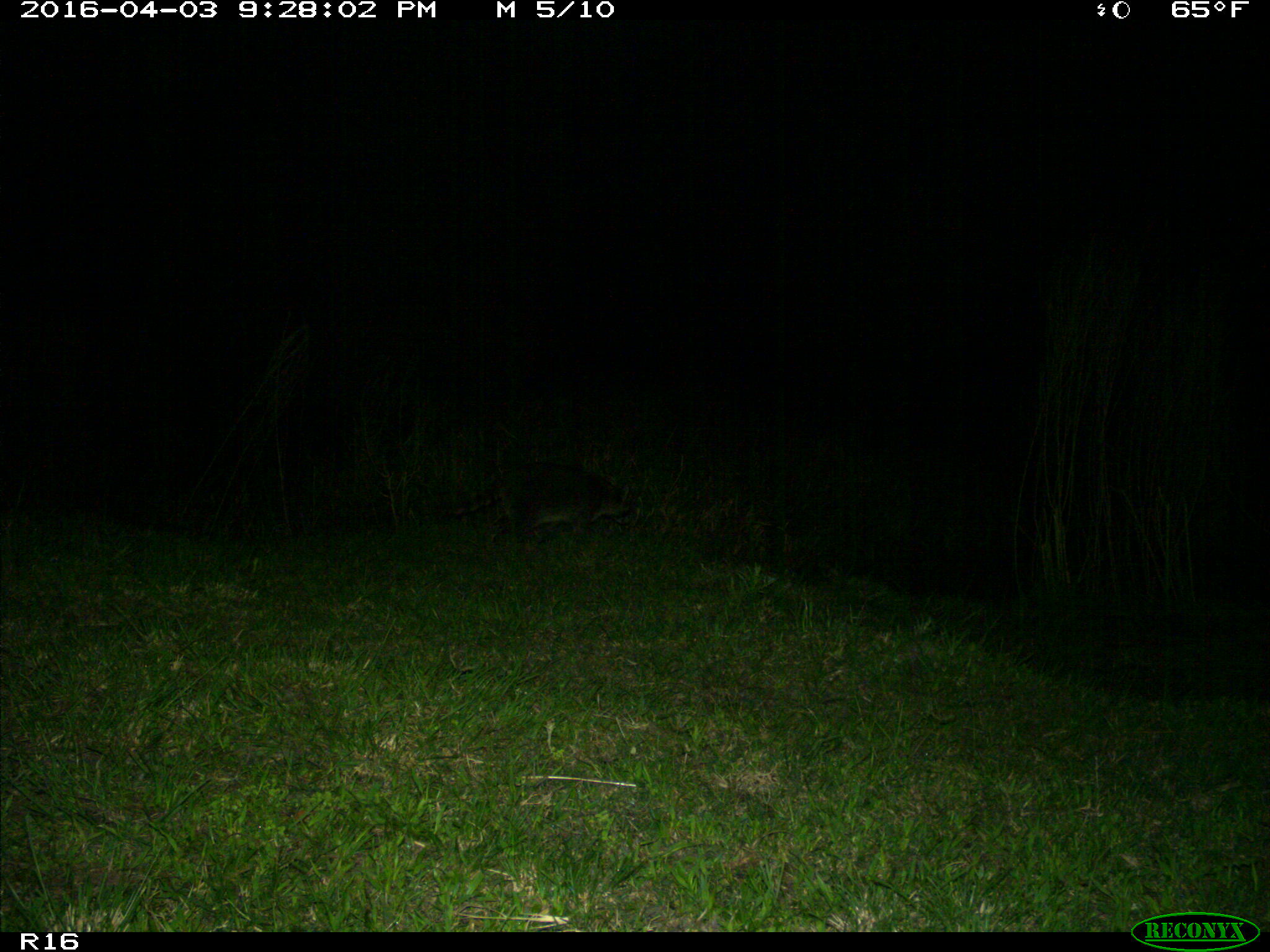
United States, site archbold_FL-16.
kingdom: Animalia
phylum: Chordata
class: Mammalia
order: Carnivora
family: Procyonidae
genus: Procyon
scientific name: Procyon lotor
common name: common raccoon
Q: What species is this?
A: Procyon lotor (common raccoon).